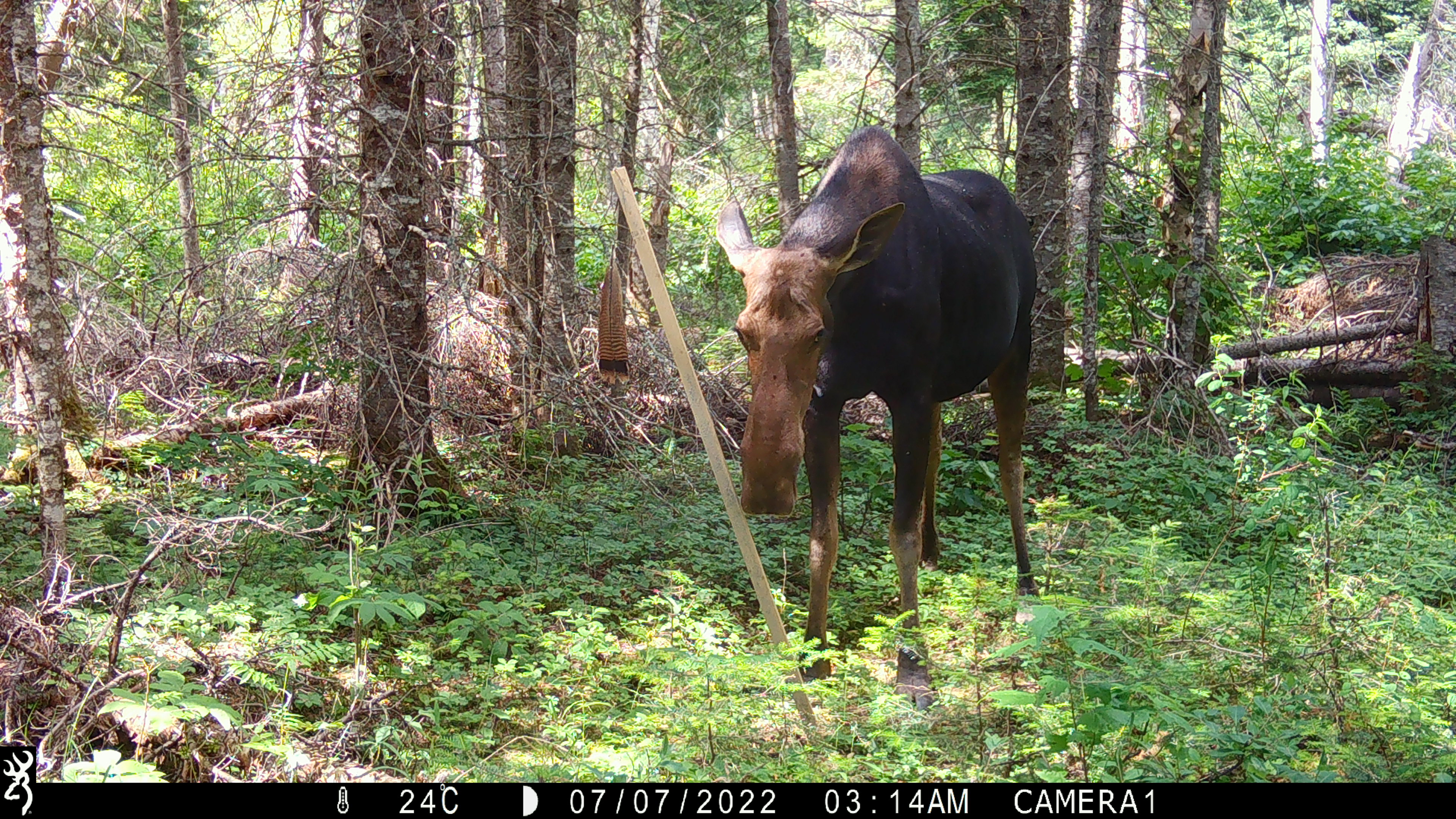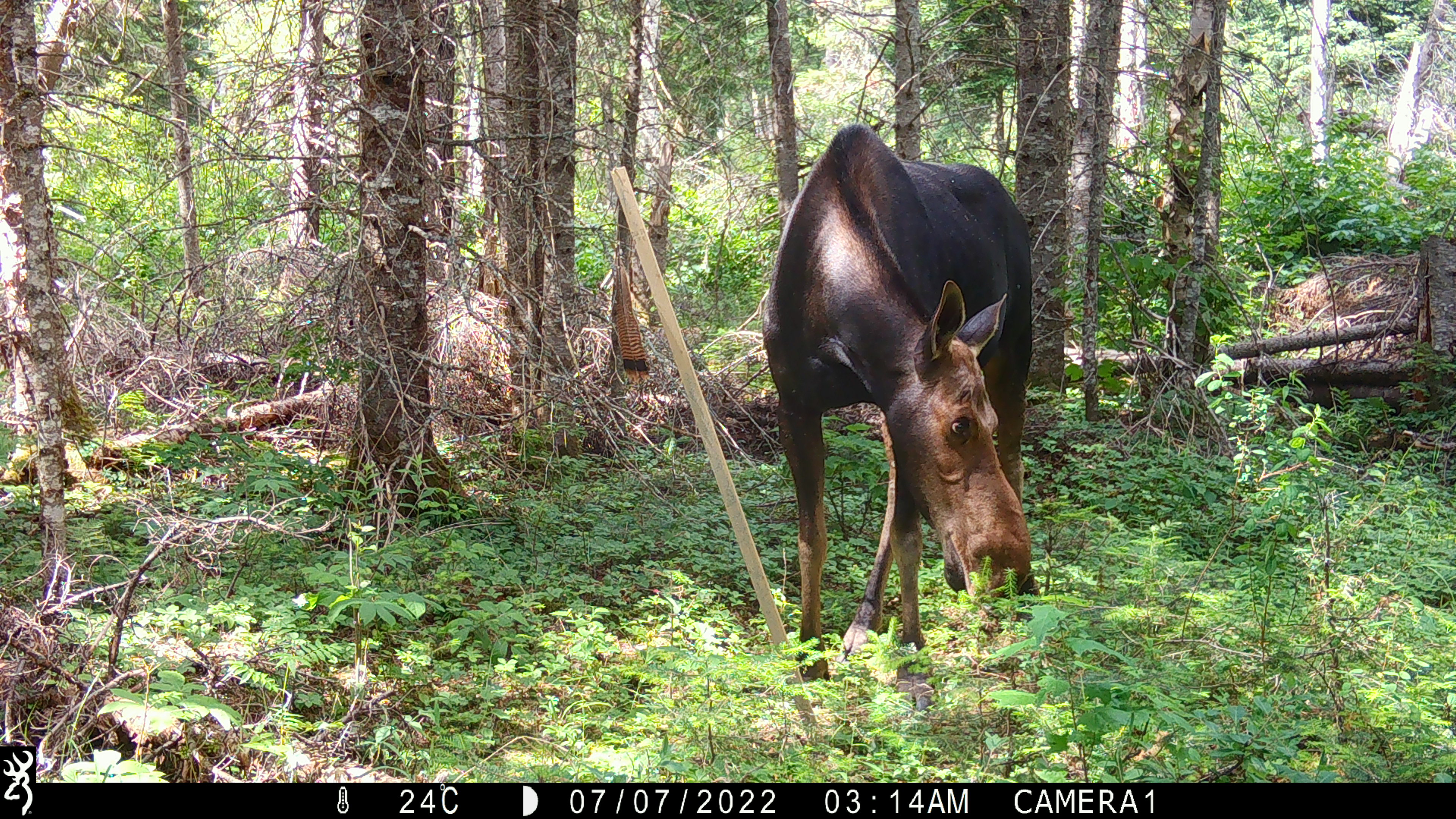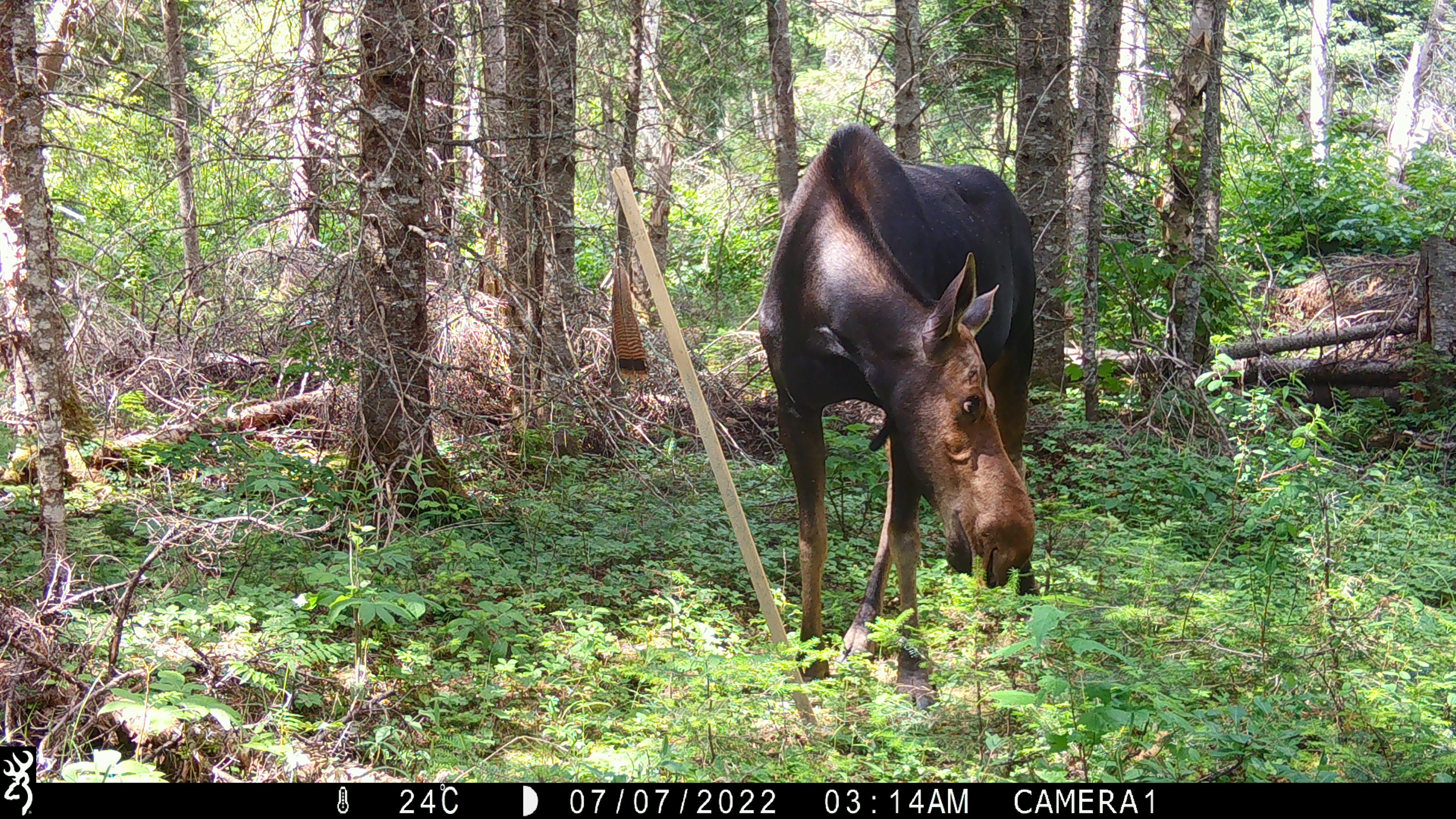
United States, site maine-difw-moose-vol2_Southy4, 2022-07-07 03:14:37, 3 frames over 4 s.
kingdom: Animalia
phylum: Chordata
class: Mammalia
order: Artiodactyla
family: Cervidae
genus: Alces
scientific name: Alces alces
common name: moose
Moose (Alces alces).